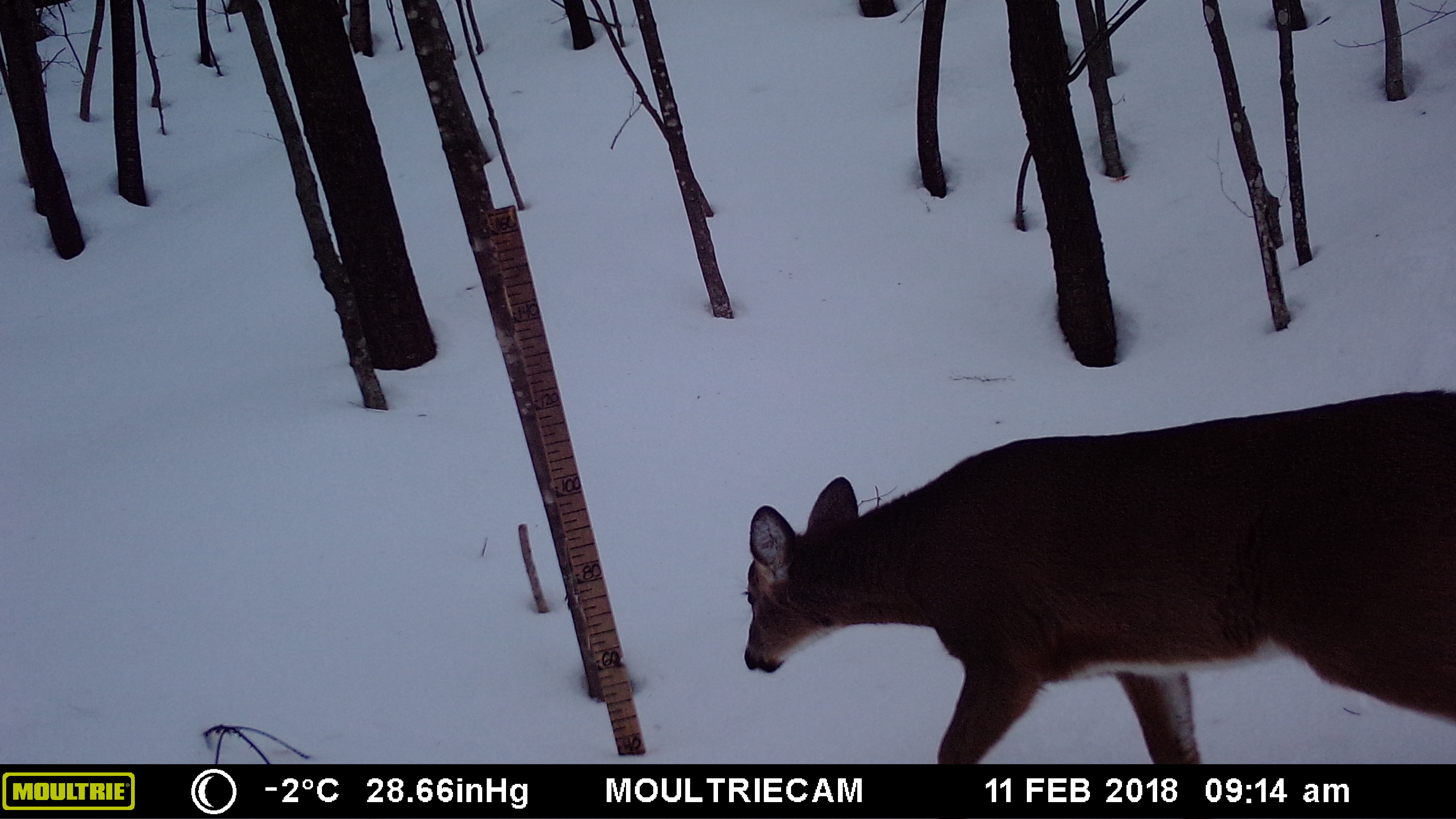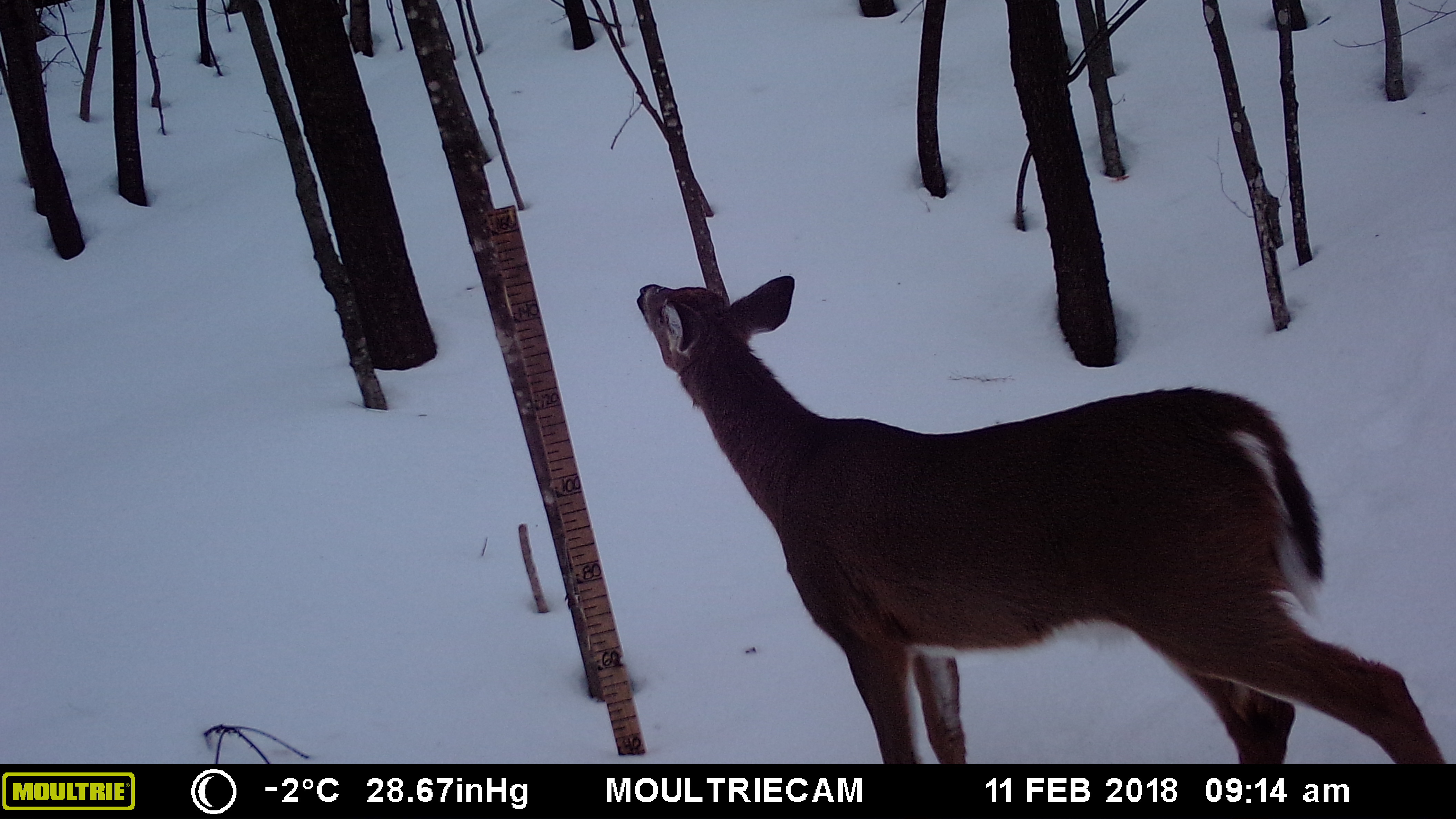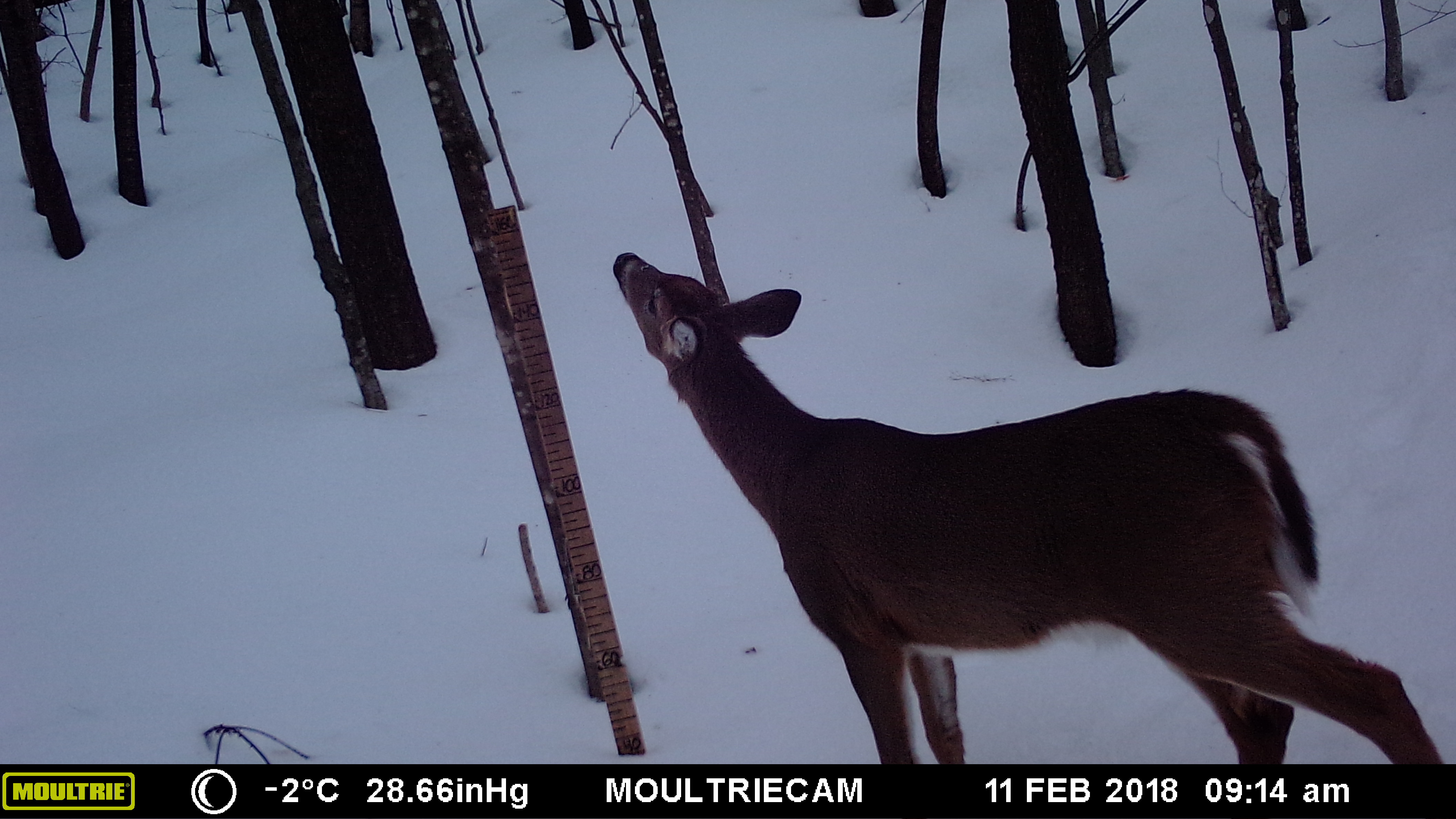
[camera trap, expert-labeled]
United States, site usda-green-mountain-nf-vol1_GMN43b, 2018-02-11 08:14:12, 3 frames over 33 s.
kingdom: Animalia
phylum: Chordata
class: Mammalia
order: Artiodactyla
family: Cervidae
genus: Odocoileus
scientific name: Odocoileus virginianus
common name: white-tailed deer